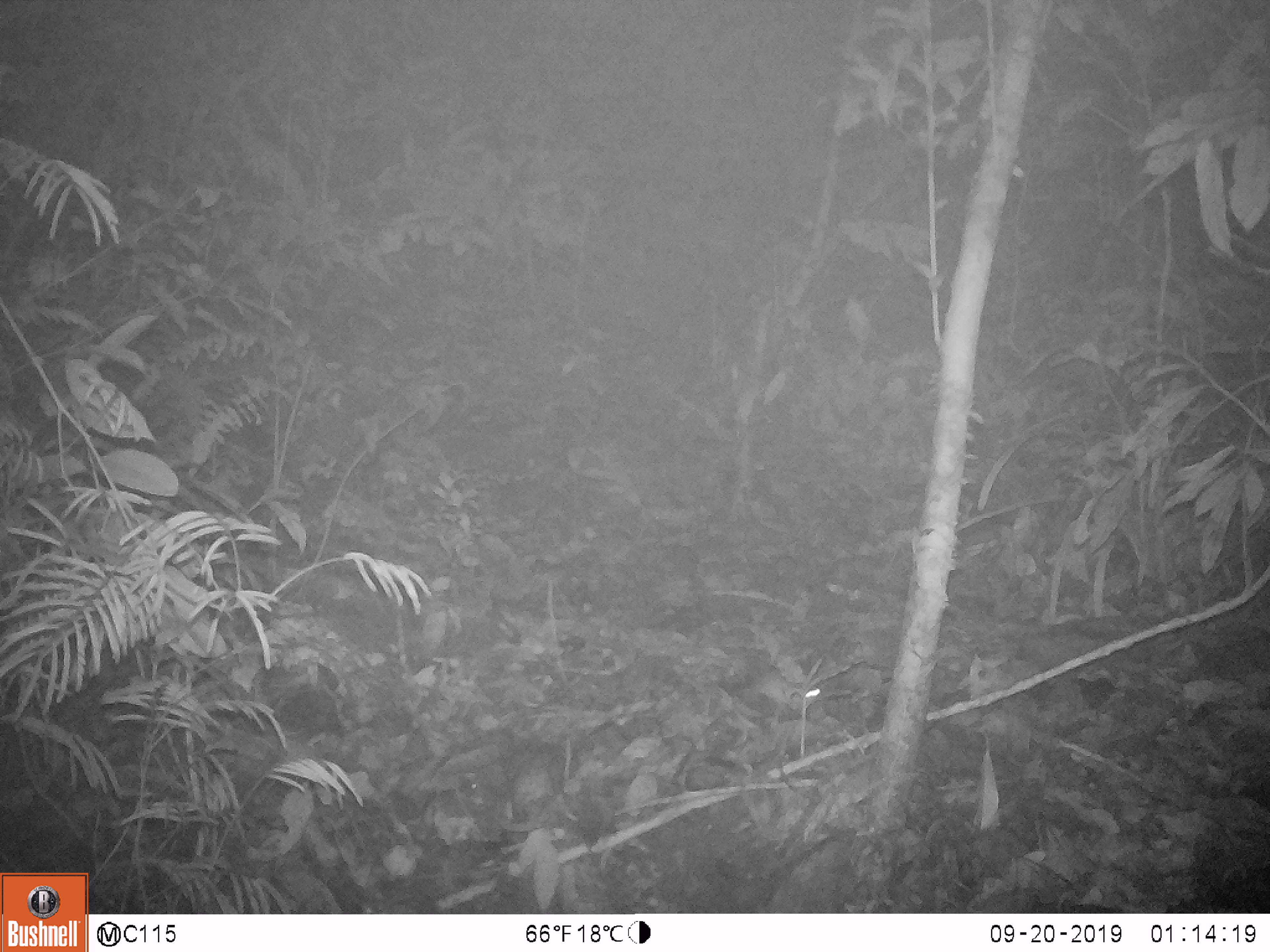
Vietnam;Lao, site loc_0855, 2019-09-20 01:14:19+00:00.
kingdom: Animalia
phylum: Chordata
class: Mammalia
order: Rodentia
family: Muridae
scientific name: Muridae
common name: old-world mice and rats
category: unidentified murid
Unidentified murid (old-world mice and rats) (Muridae). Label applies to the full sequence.